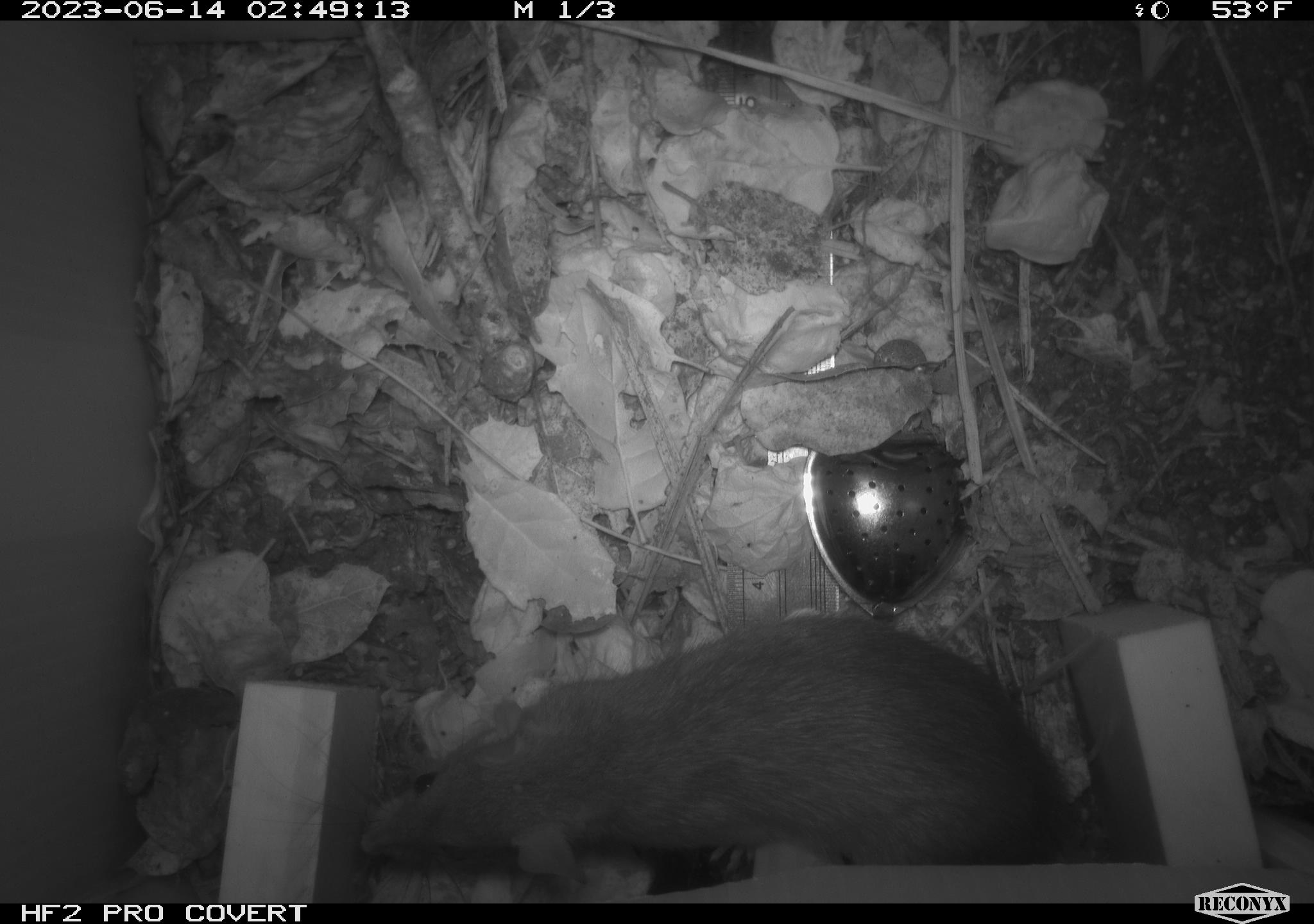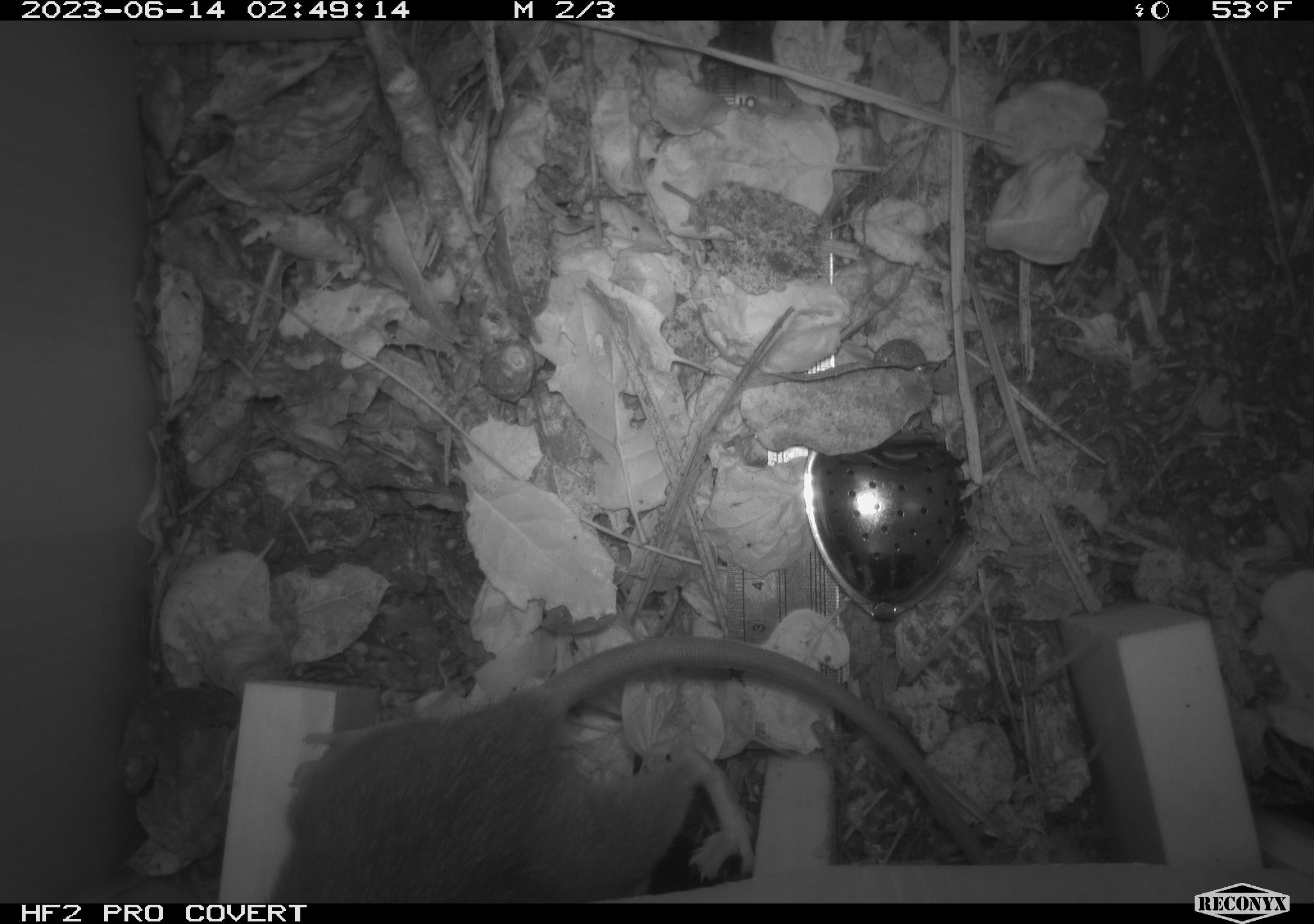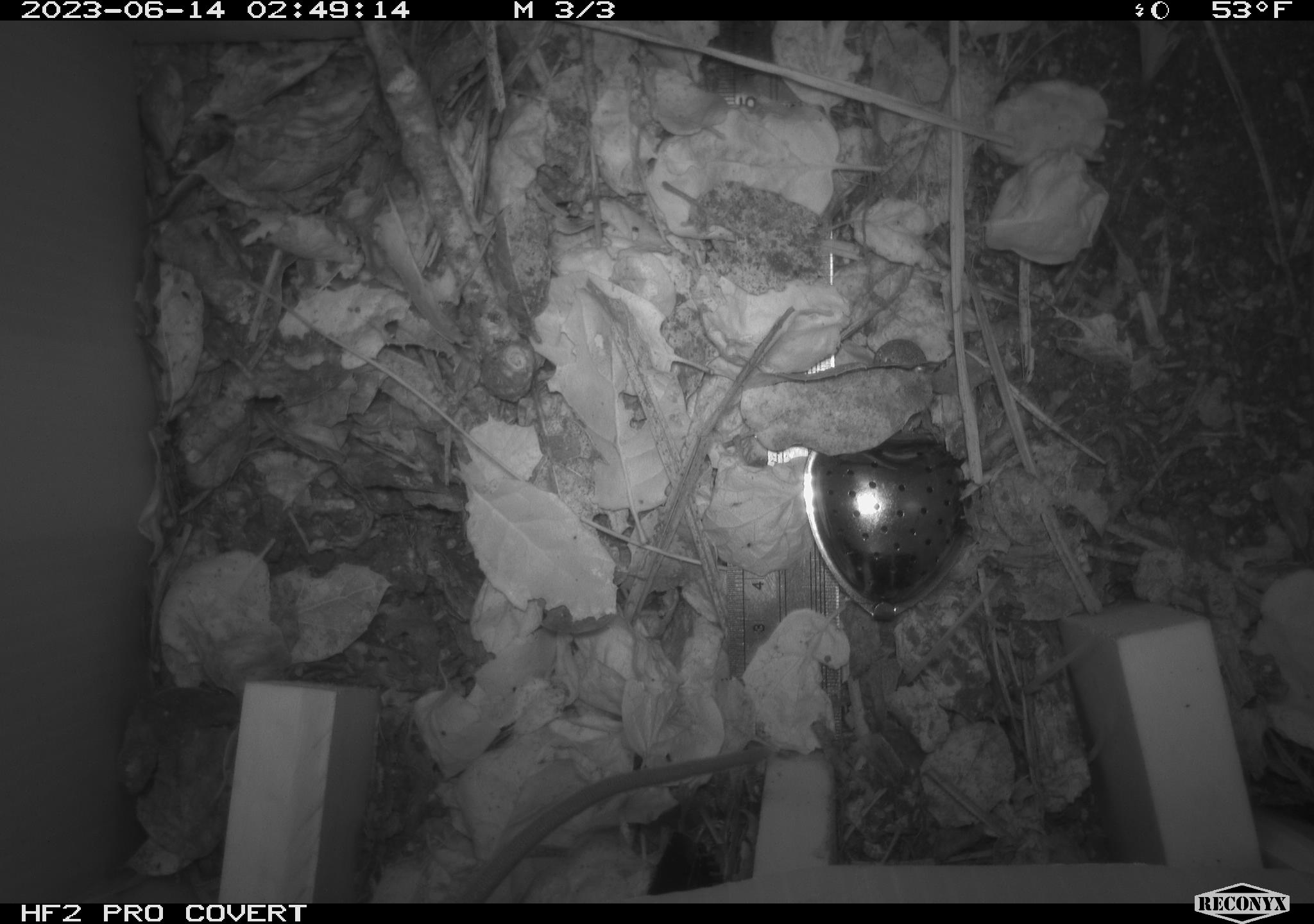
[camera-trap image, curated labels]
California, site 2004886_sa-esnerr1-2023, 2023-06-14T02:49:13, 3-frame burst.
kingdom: Animalia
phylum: Chordata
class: Mammalia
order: Rodentia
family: Muridae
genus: Rattus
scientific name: Rattus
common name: rat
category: rattus species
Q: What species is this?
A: Rattus species (rat) (Rattus).